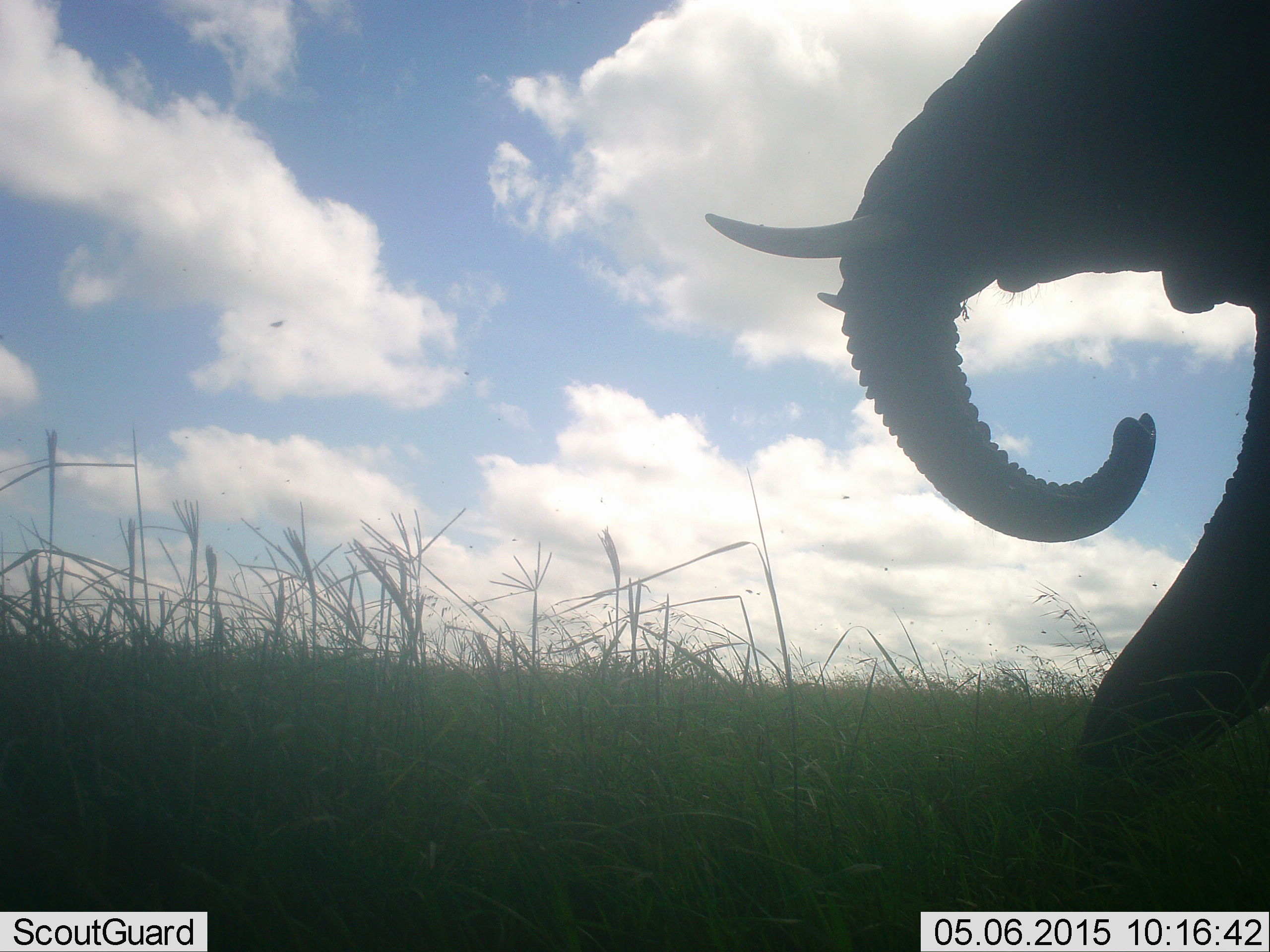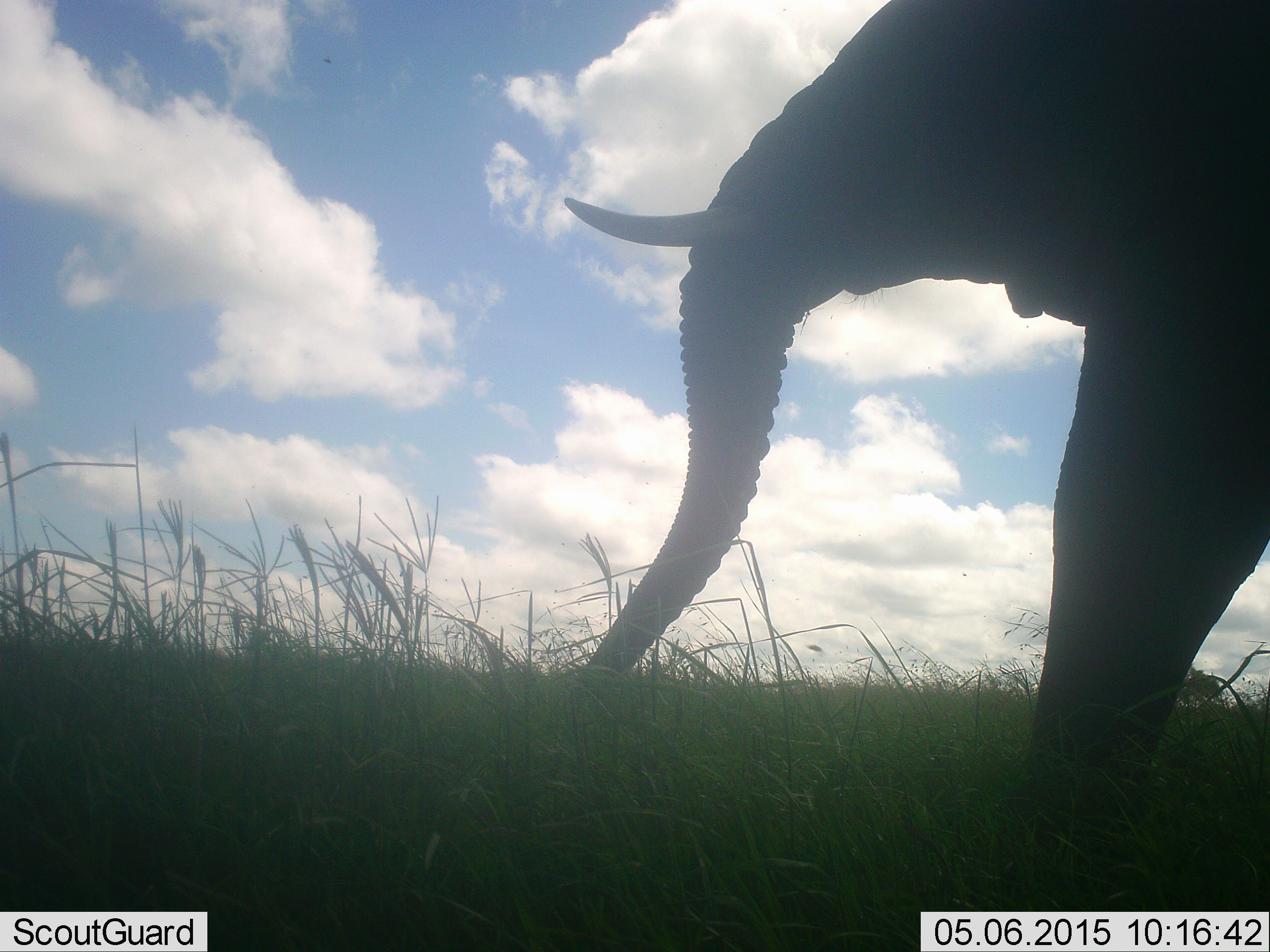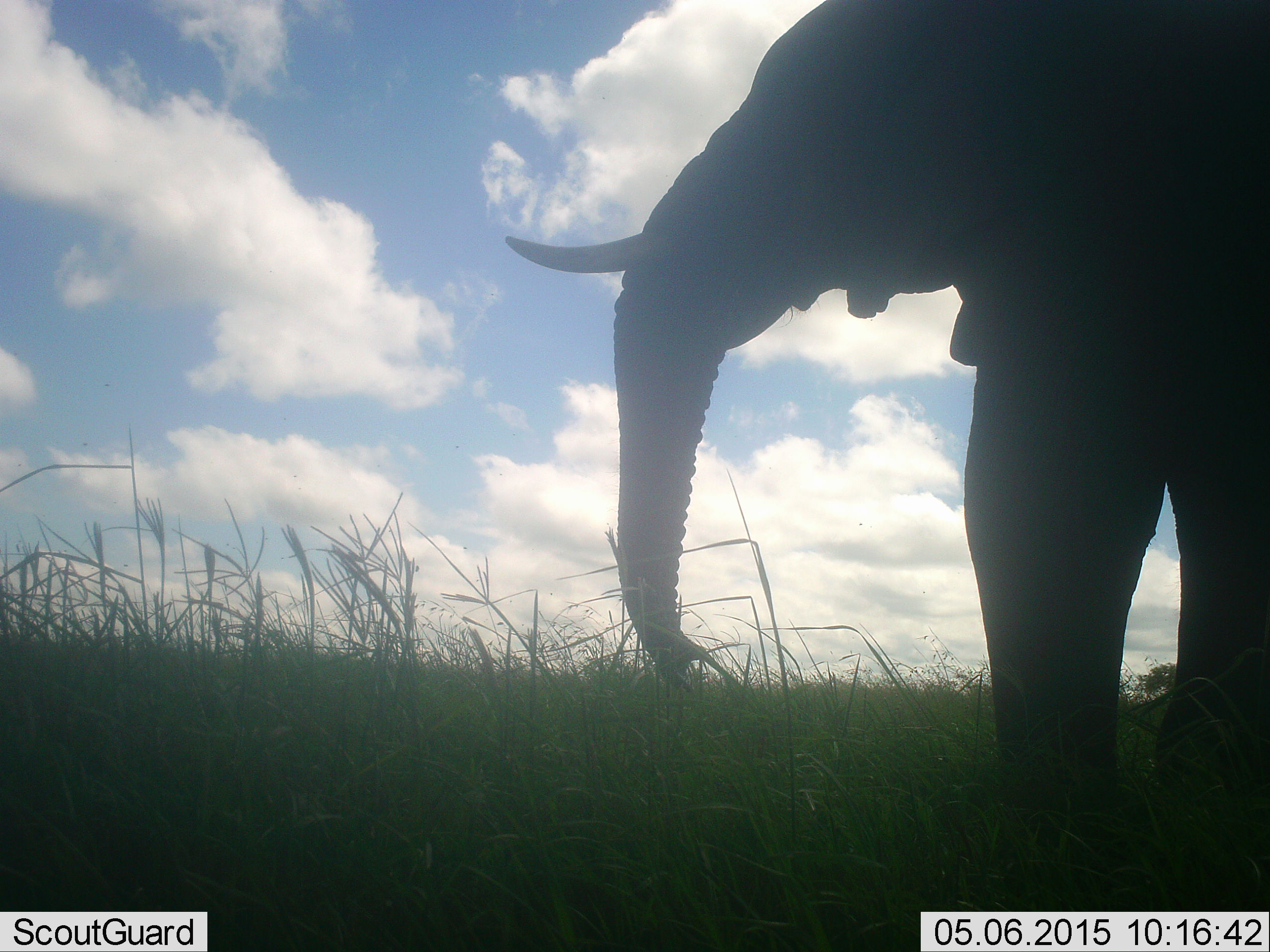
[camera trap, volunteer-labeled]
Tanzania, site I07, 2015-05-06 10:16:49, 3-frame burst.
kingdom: Animalia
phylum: Chordata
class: Mammalia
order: Proboscidea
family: Elephantidae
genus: Loxodonta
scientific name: Loxodonta africana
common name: african bush elephant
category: elephant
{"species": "elephant (african bush elephant) (Loxodonta africana)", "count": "1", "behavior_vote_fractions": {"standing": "36%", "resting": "0%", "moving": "91%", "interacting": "0%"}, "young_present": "0%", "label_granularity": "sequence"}